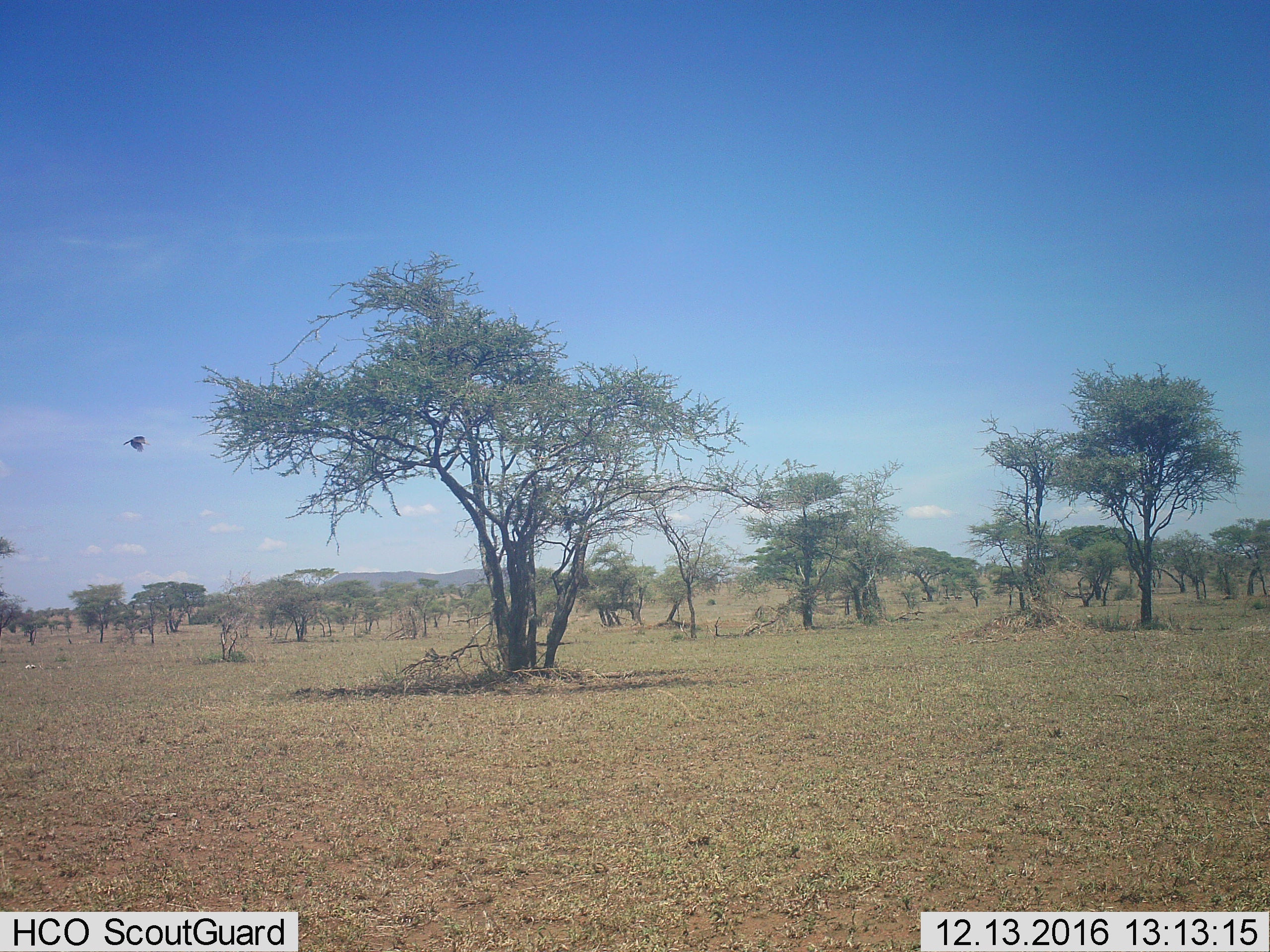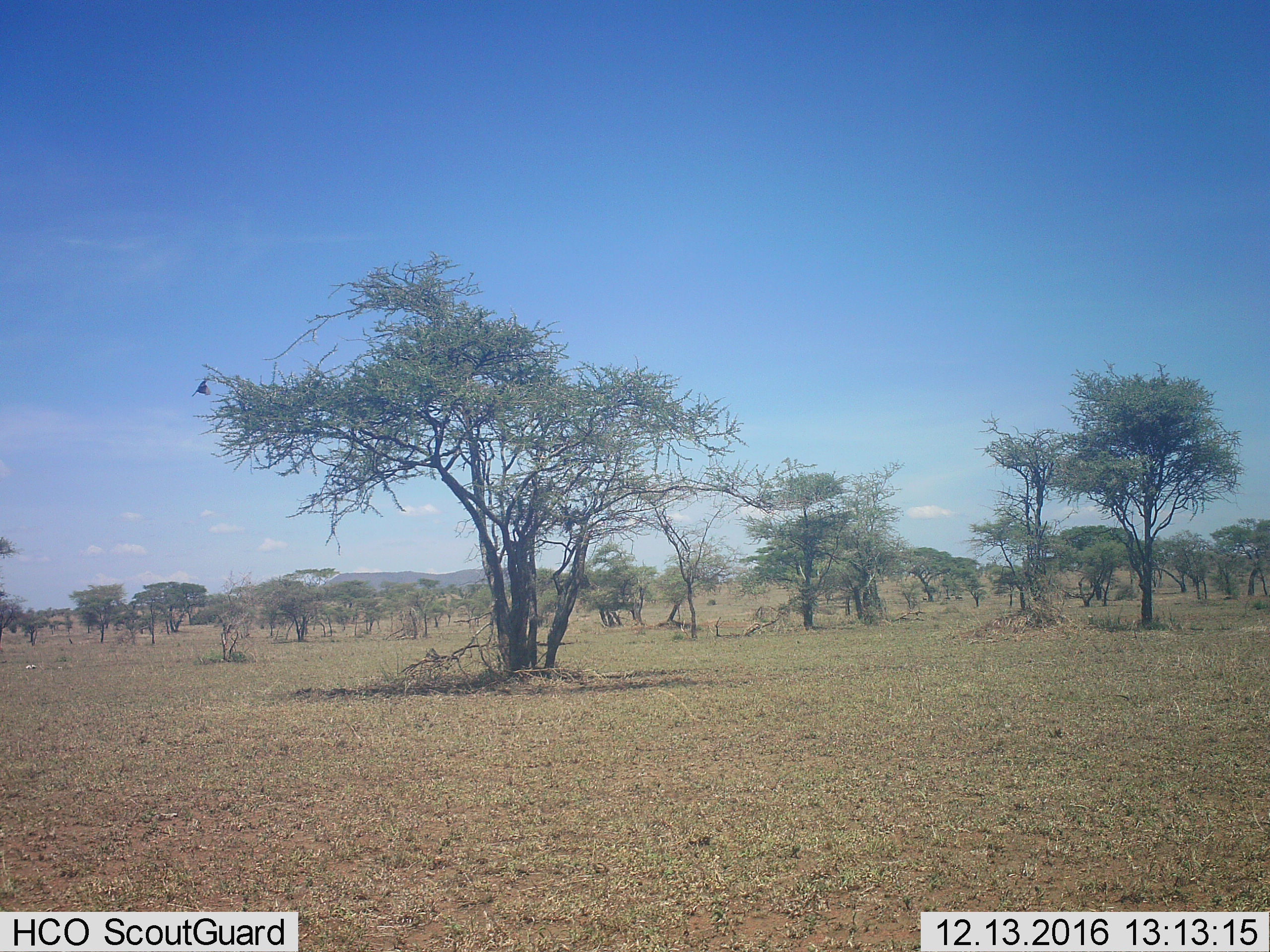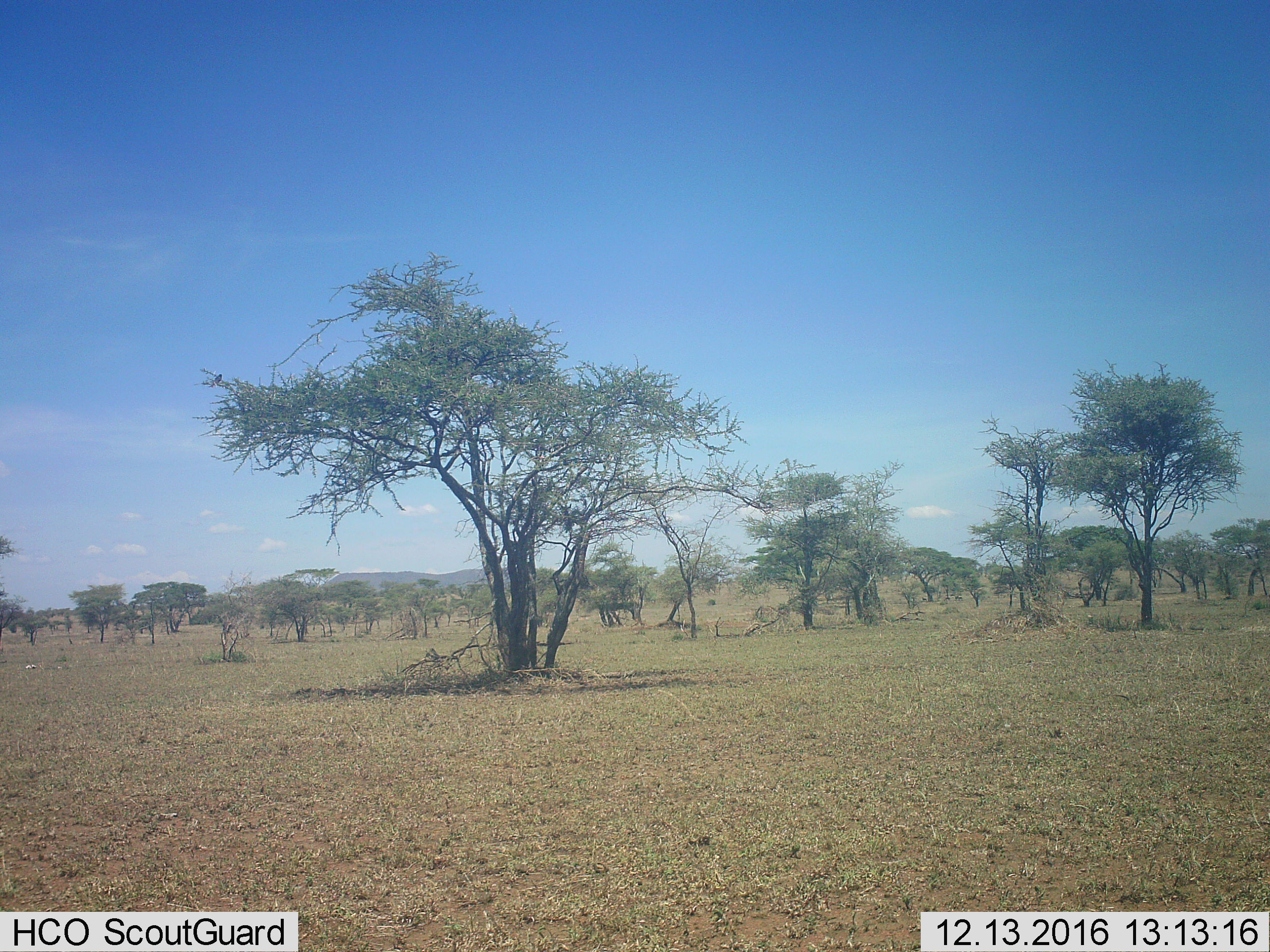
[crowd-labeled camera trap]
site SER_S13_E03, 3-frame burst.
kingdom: Animalia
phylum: Chordata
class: Aves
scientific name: Aves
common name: bird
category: birdother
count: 1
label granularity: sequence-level